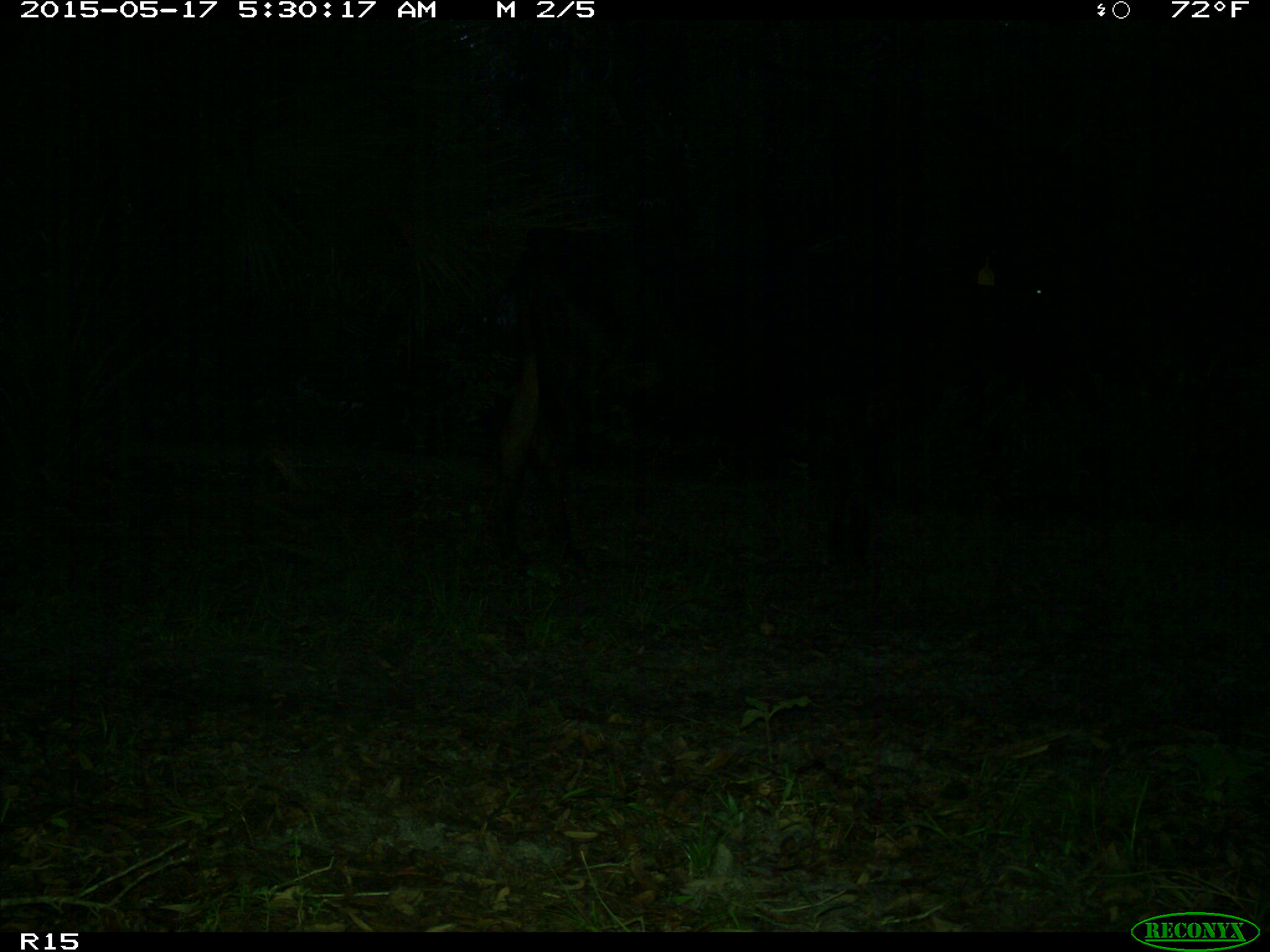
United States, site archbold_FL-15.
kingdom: Animalia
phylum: Chordata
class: Mammalia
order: Artiodactyla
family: Bovidae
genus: Bos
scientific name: Bos taurus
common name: domestic cow